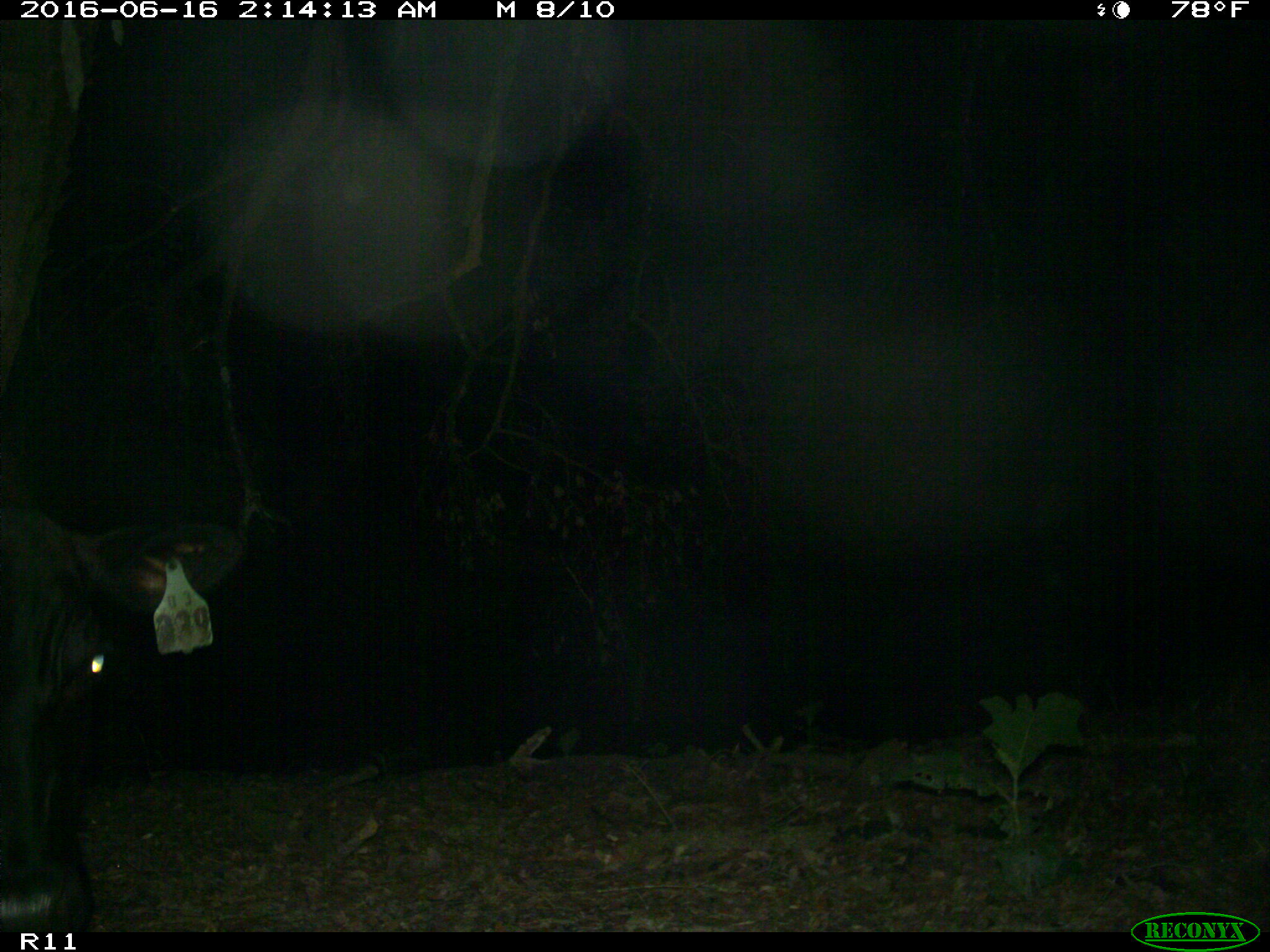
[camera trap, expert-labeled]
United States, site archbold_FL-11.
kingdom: Animalia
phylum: Chordata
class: Mammalia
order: Artiodactyla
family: Bovidae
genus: Bos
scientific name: Bos taurus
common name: domestic cow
Bos taurus (domestic cow).